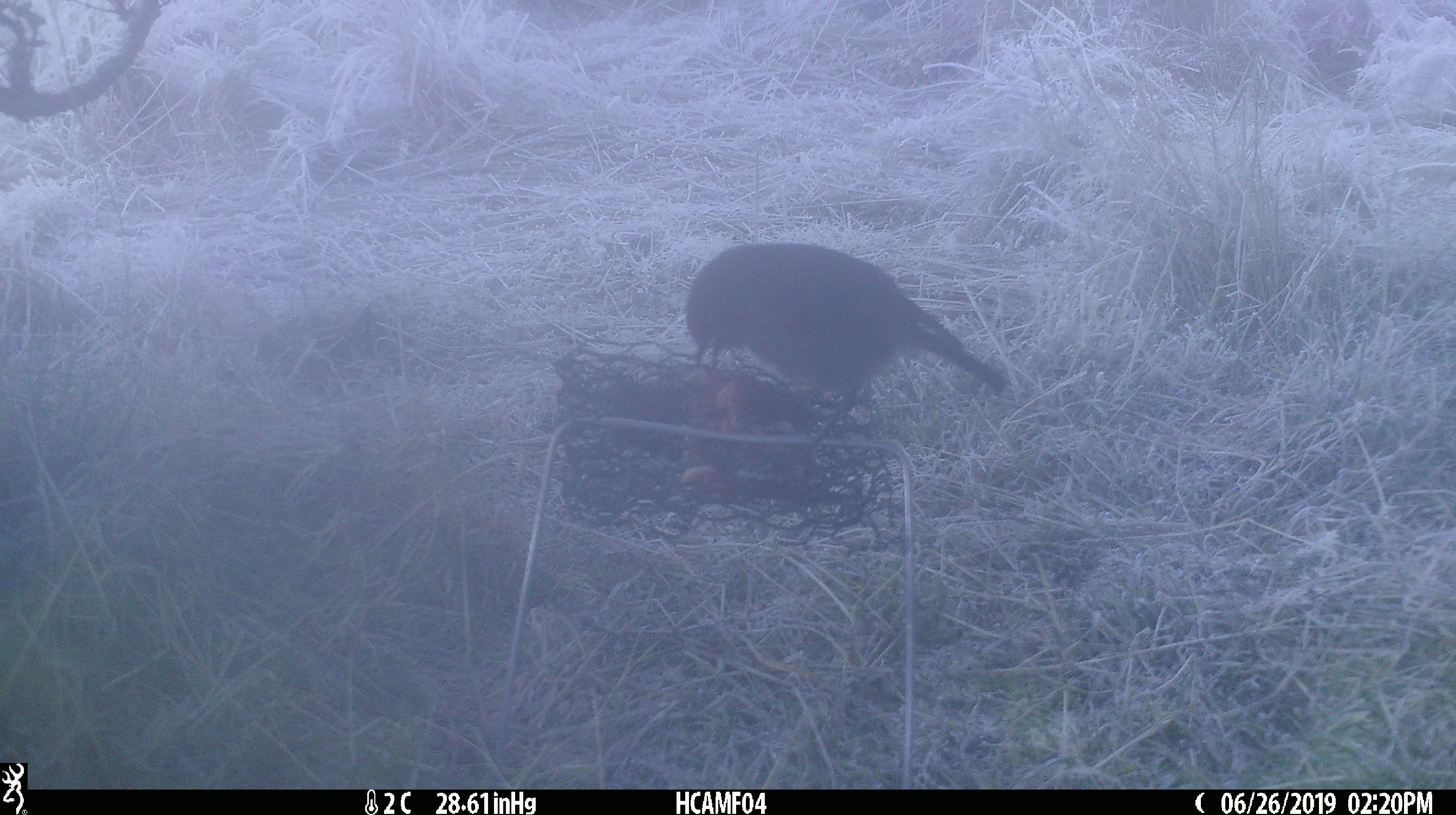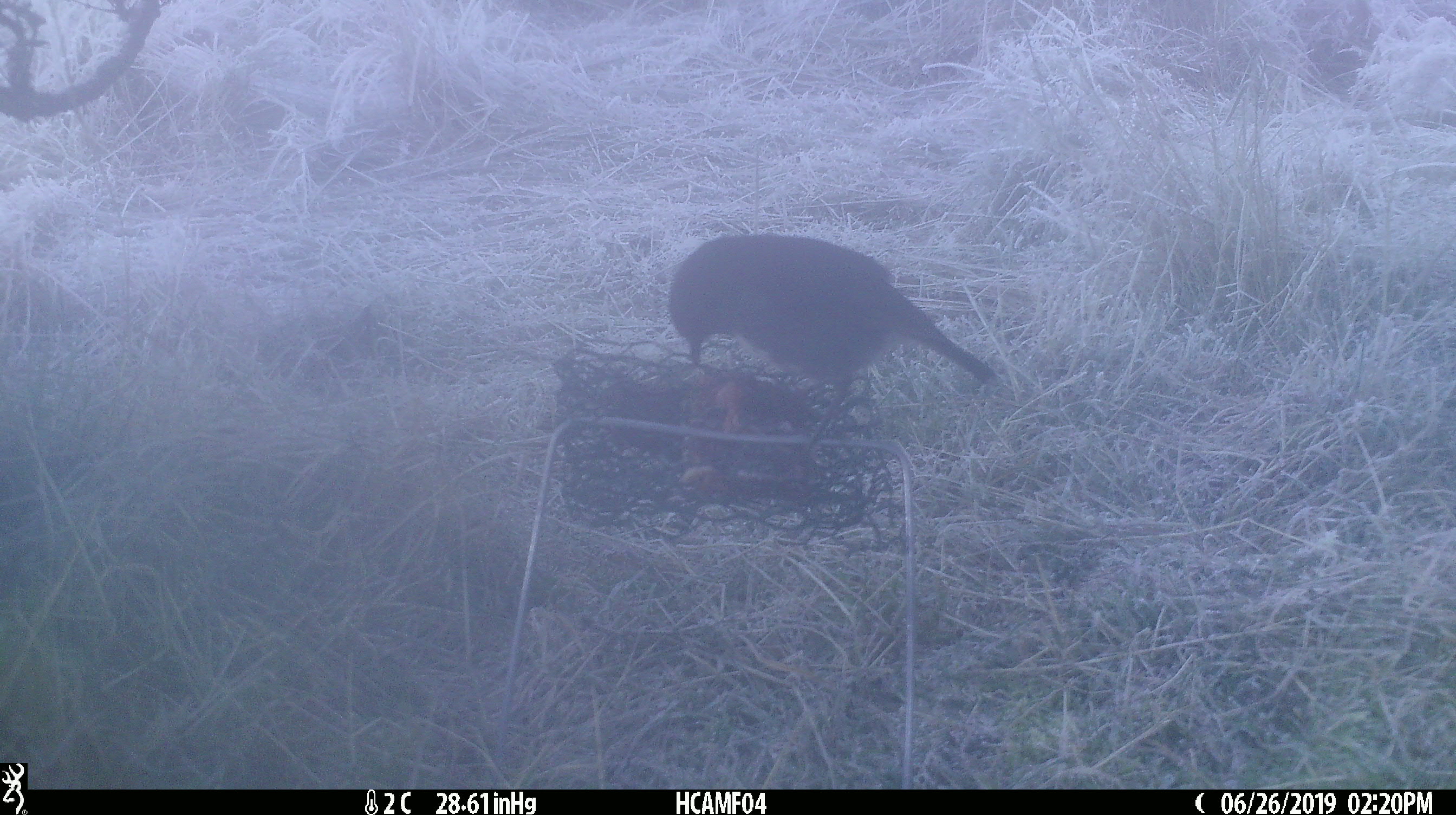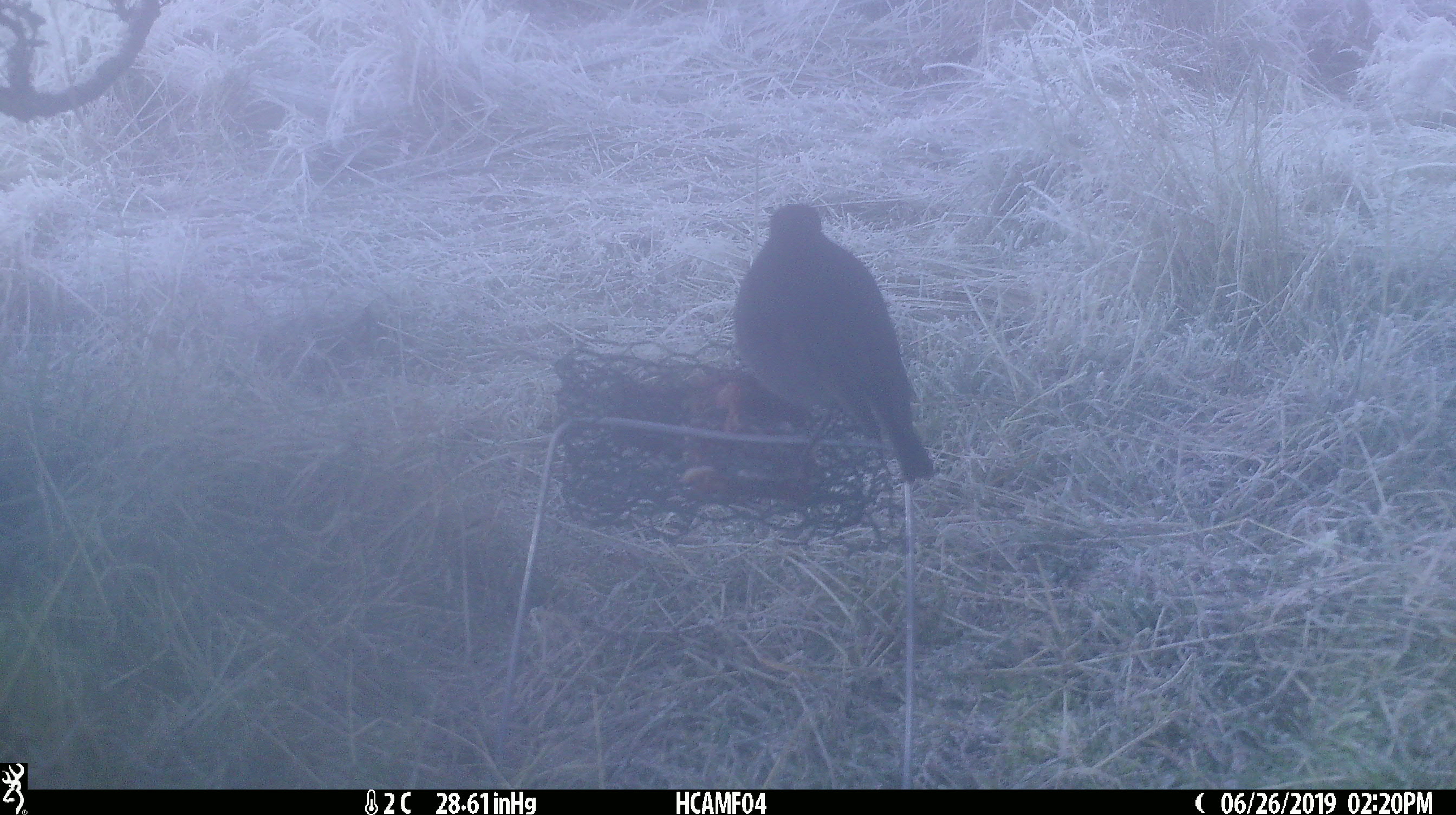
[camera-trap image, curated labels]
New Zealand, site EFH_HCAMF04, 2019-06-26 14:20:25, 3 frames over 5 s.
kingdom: Animalia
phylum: Chordata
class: Aves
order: Passeriformes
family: Petroicidae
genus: Petroica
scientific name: Petroica australis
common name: new zealand robin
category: robin